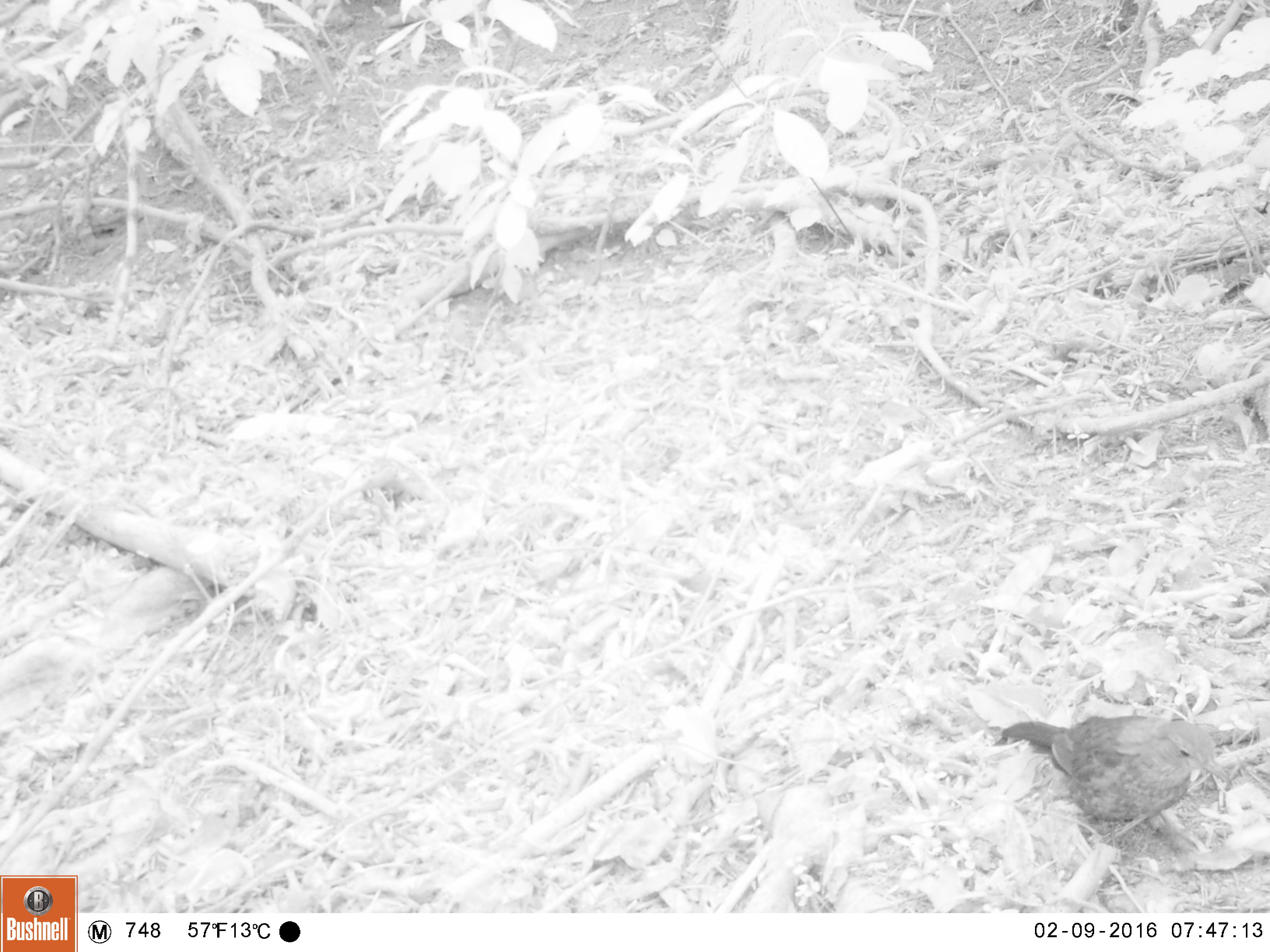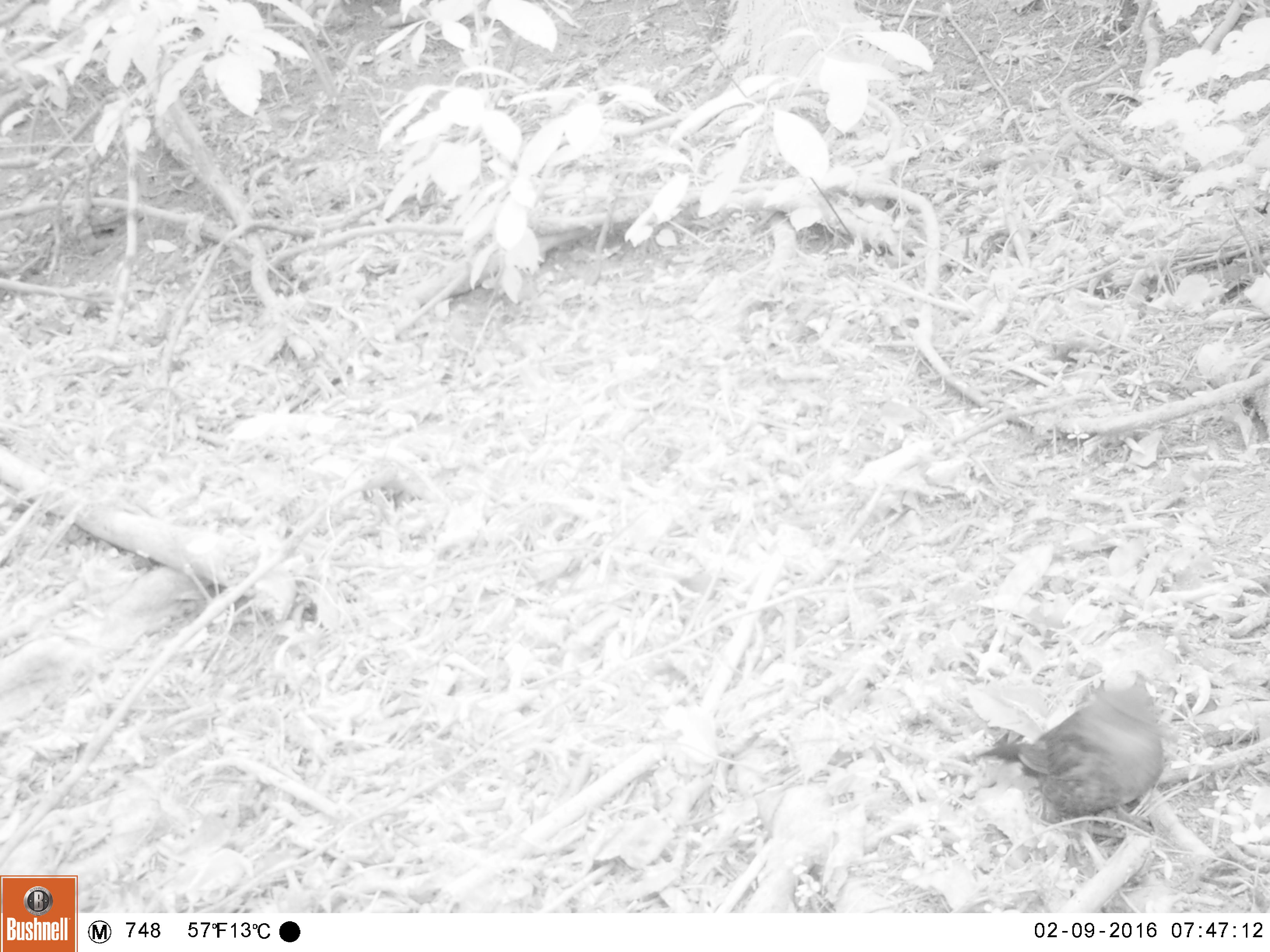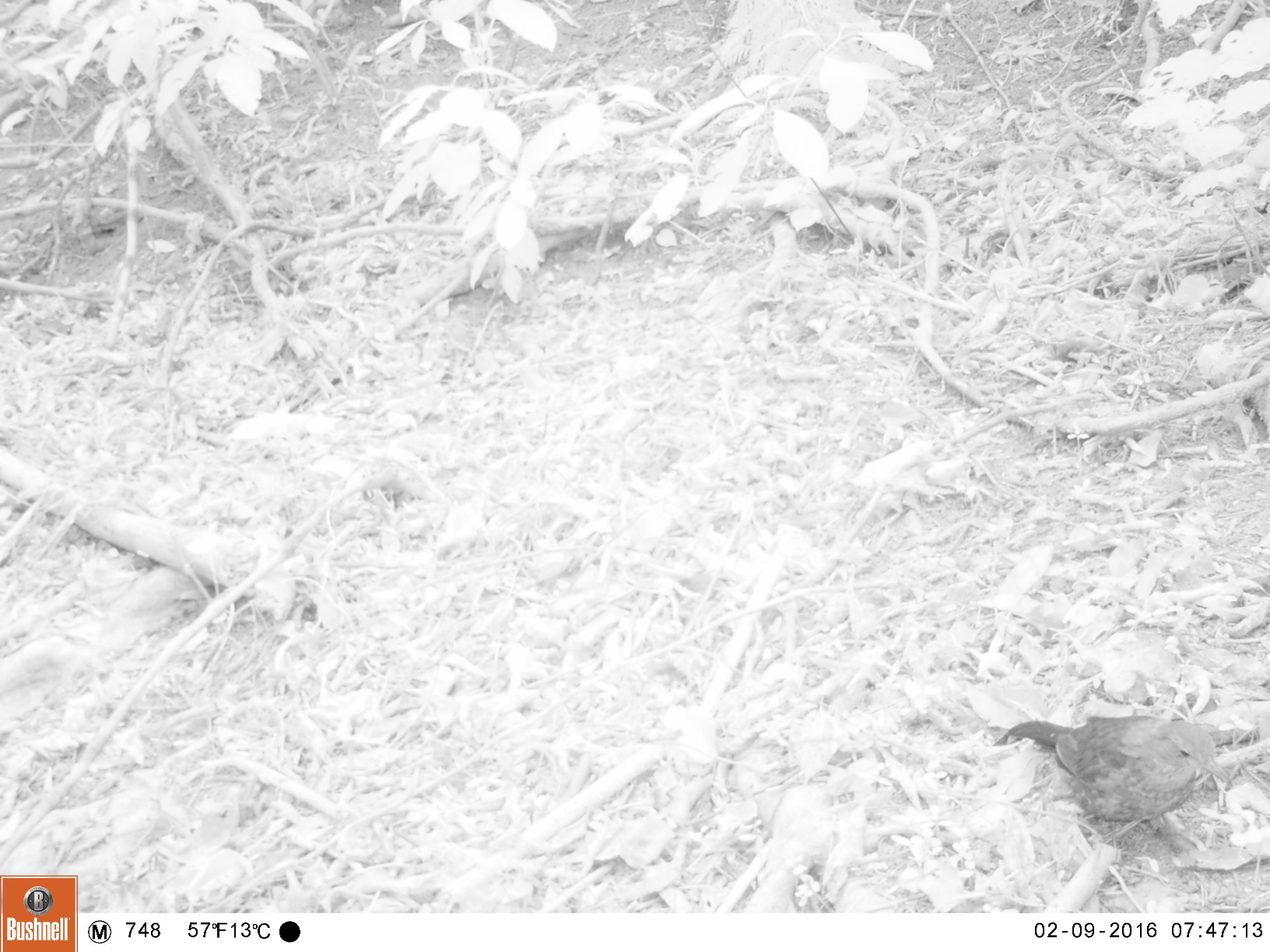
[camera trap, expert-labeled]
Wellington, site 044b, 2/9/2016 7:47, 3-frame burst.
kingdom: Animalia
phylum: Chordata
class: Aves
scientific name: Aves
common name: bird